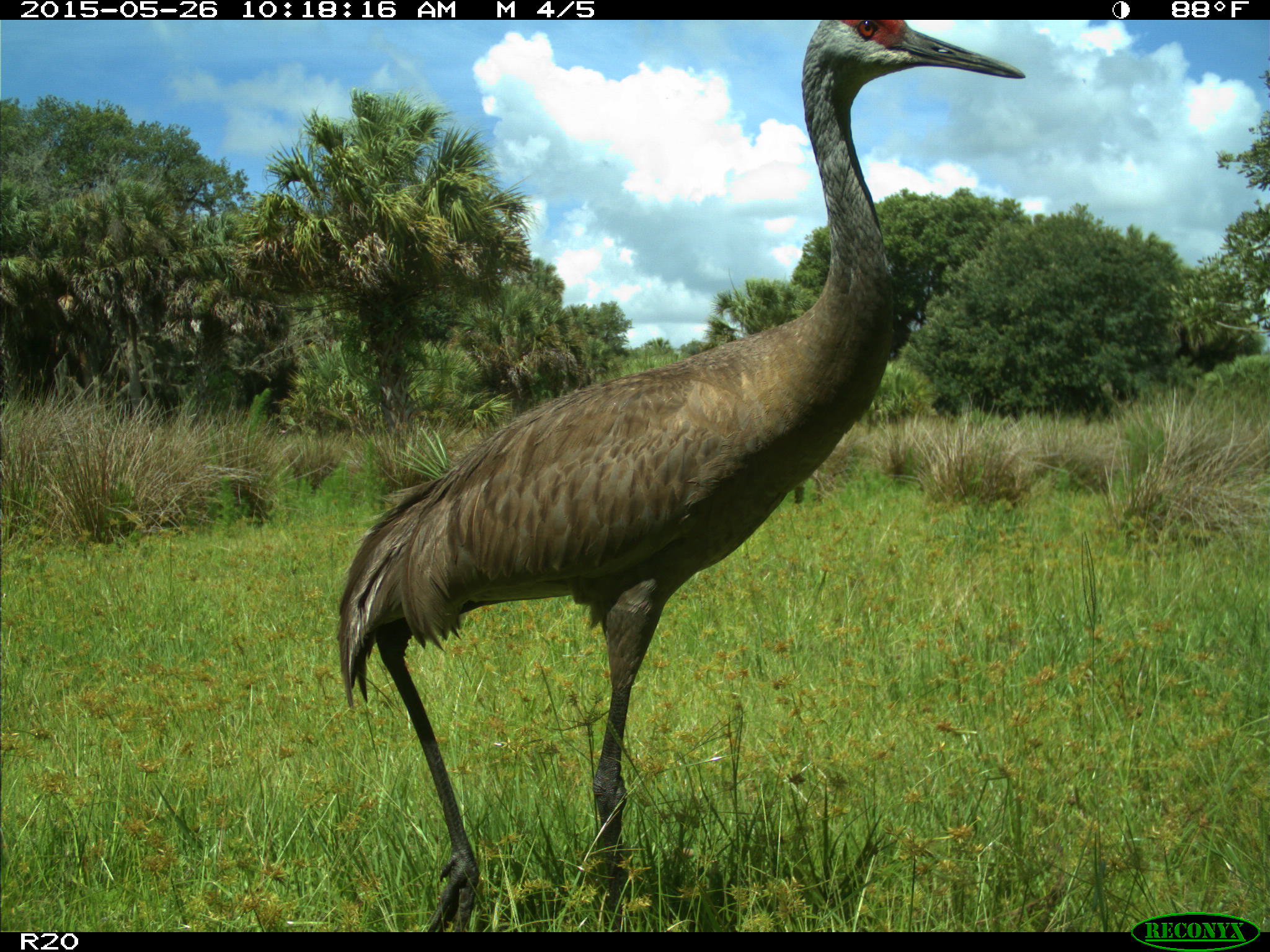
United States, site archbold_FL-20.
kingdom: Animalia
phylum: Chordata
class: Aves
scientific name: Aves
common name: birds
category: unidentified bird